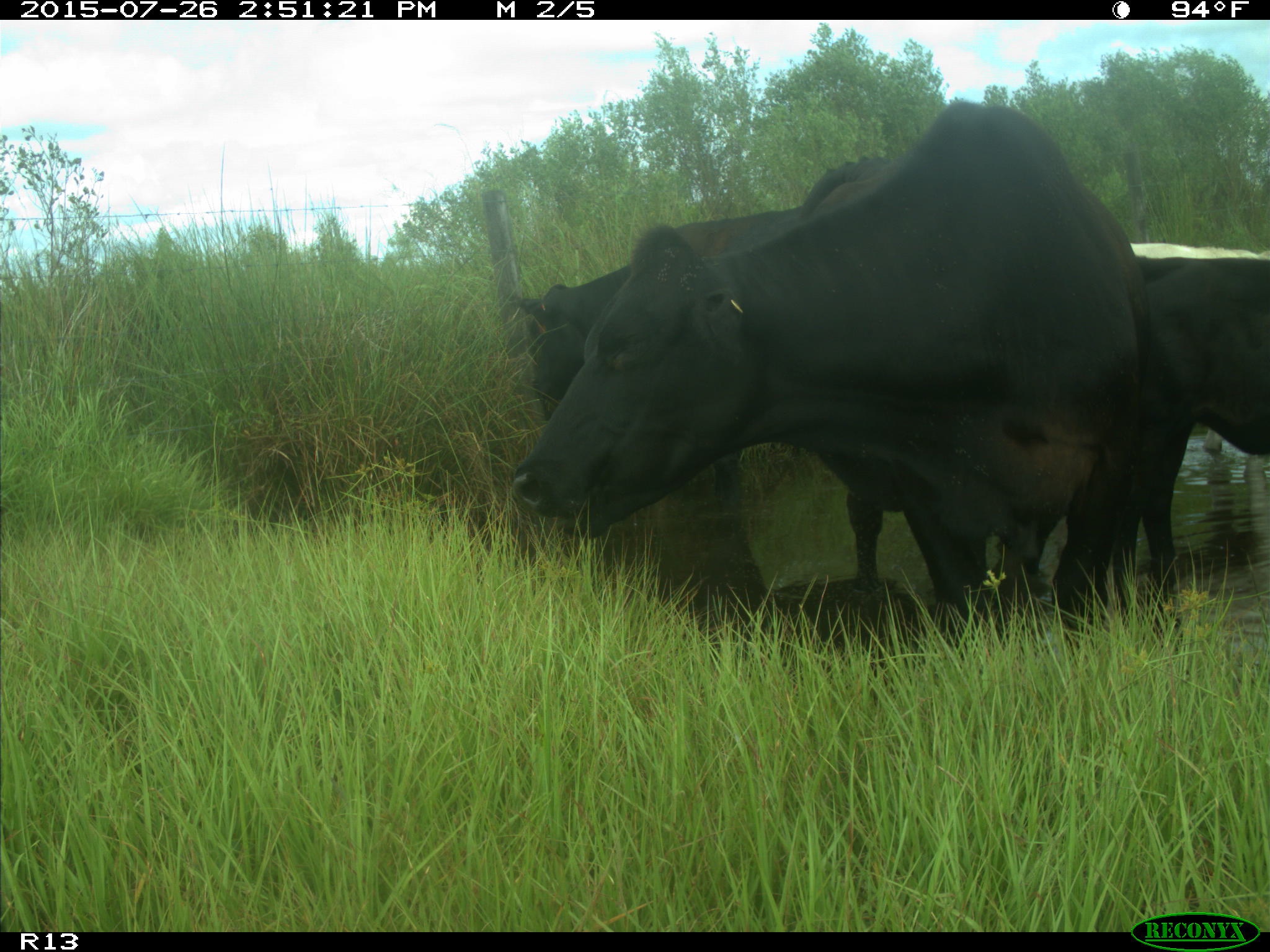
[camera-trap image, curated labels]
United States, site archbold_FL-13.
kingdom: Animalia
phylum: Chordata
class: Mammalia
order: Artiodactyla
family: Bovidae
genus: Bos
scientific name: Bos taurus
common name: domestic cow